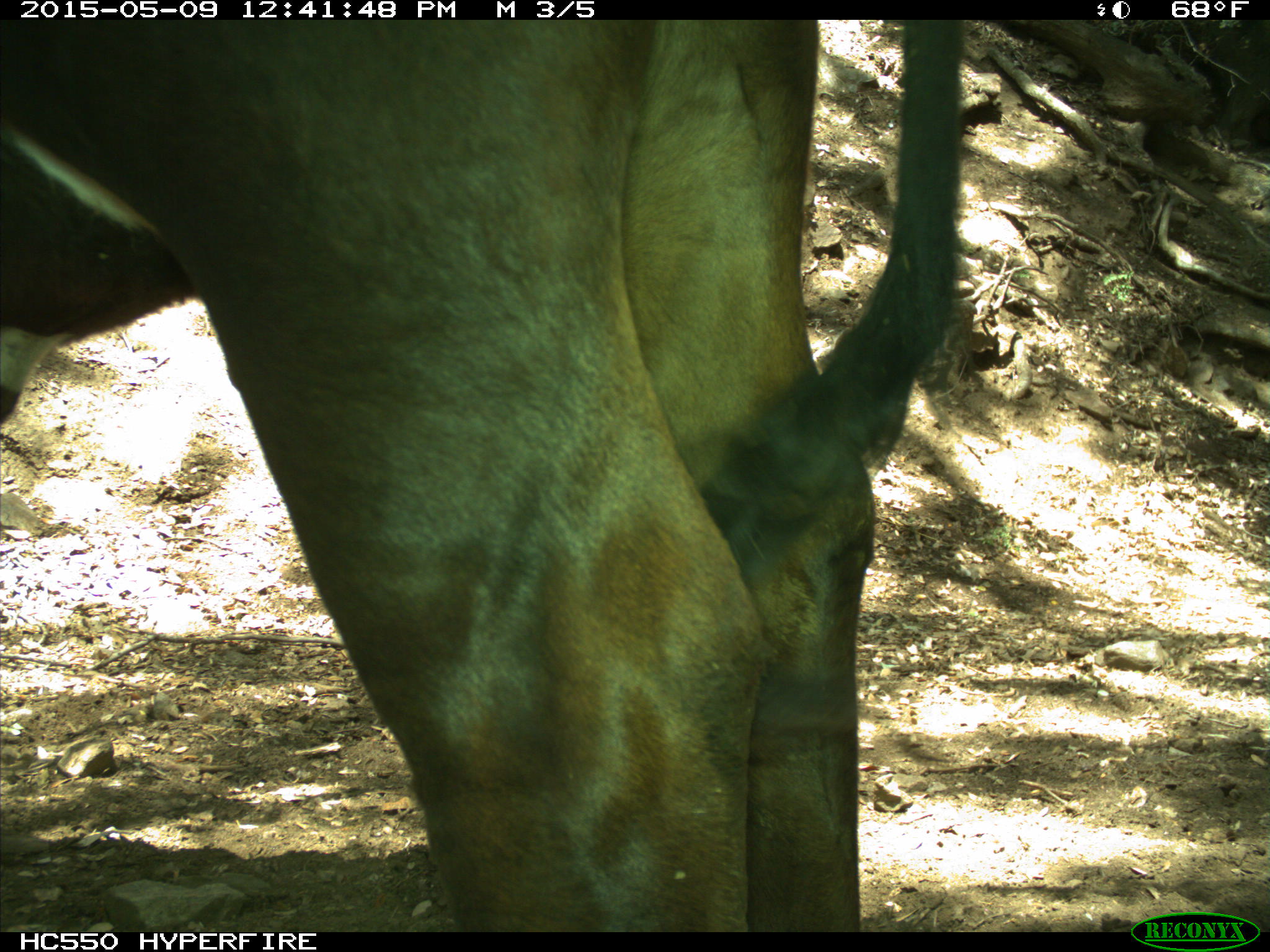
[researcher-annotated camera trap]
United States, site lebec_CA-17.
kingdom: Animalia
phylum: Chordata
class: Mammalia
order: Artiodactyla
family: Bovidae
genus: Bos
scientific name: Bos taurus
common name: domestic cow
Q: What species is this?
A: Bos taurus (domestic cow).